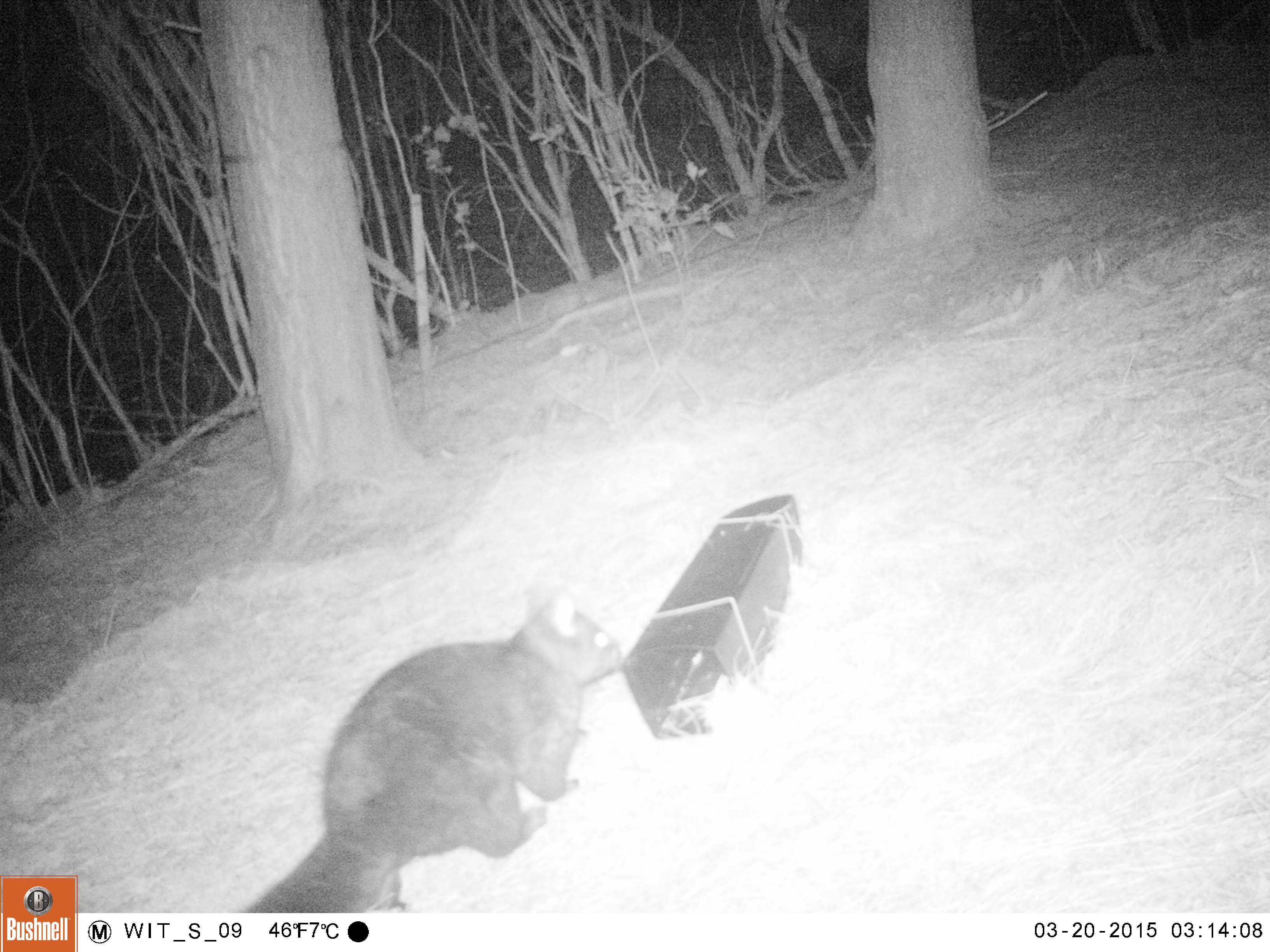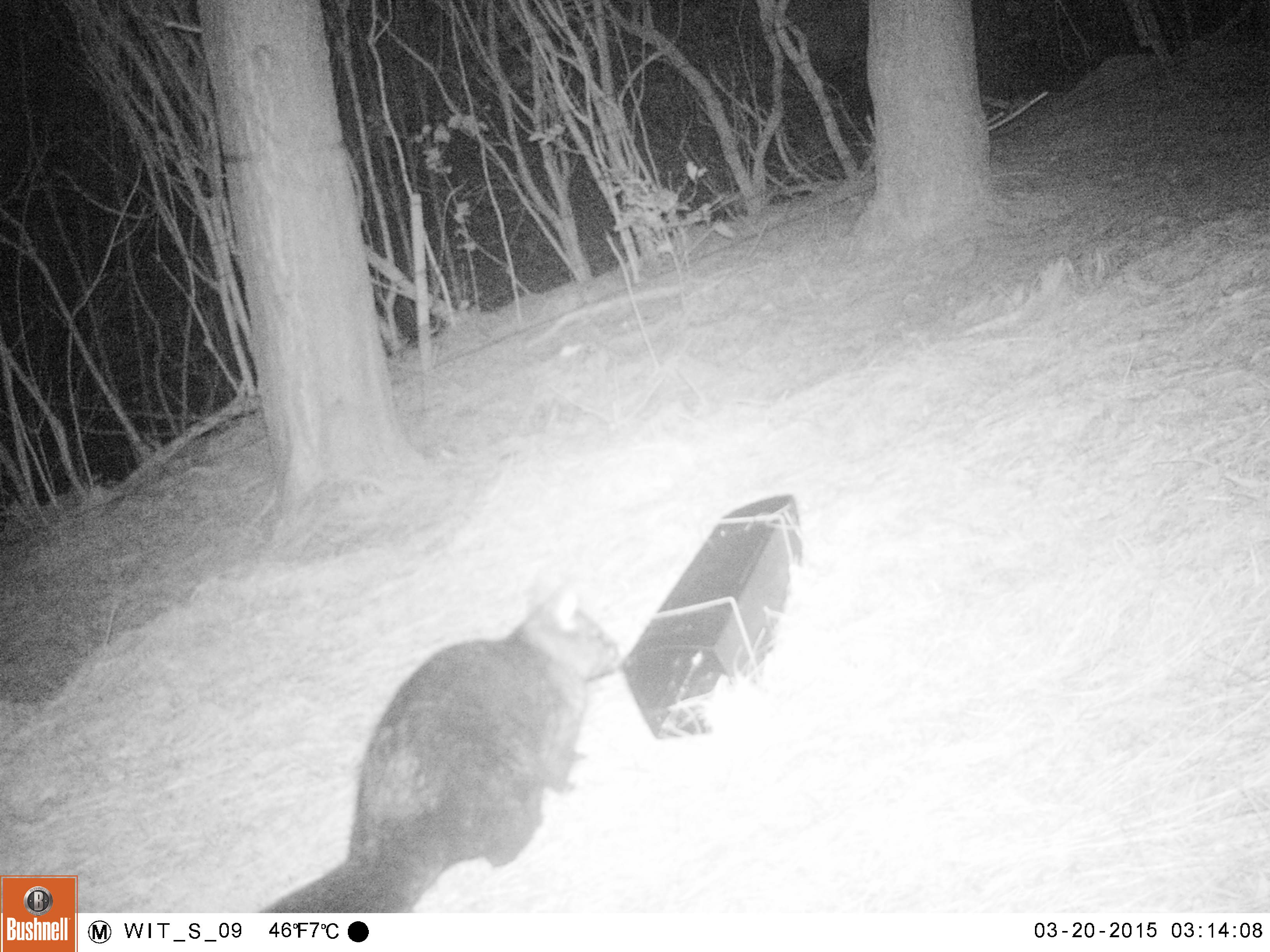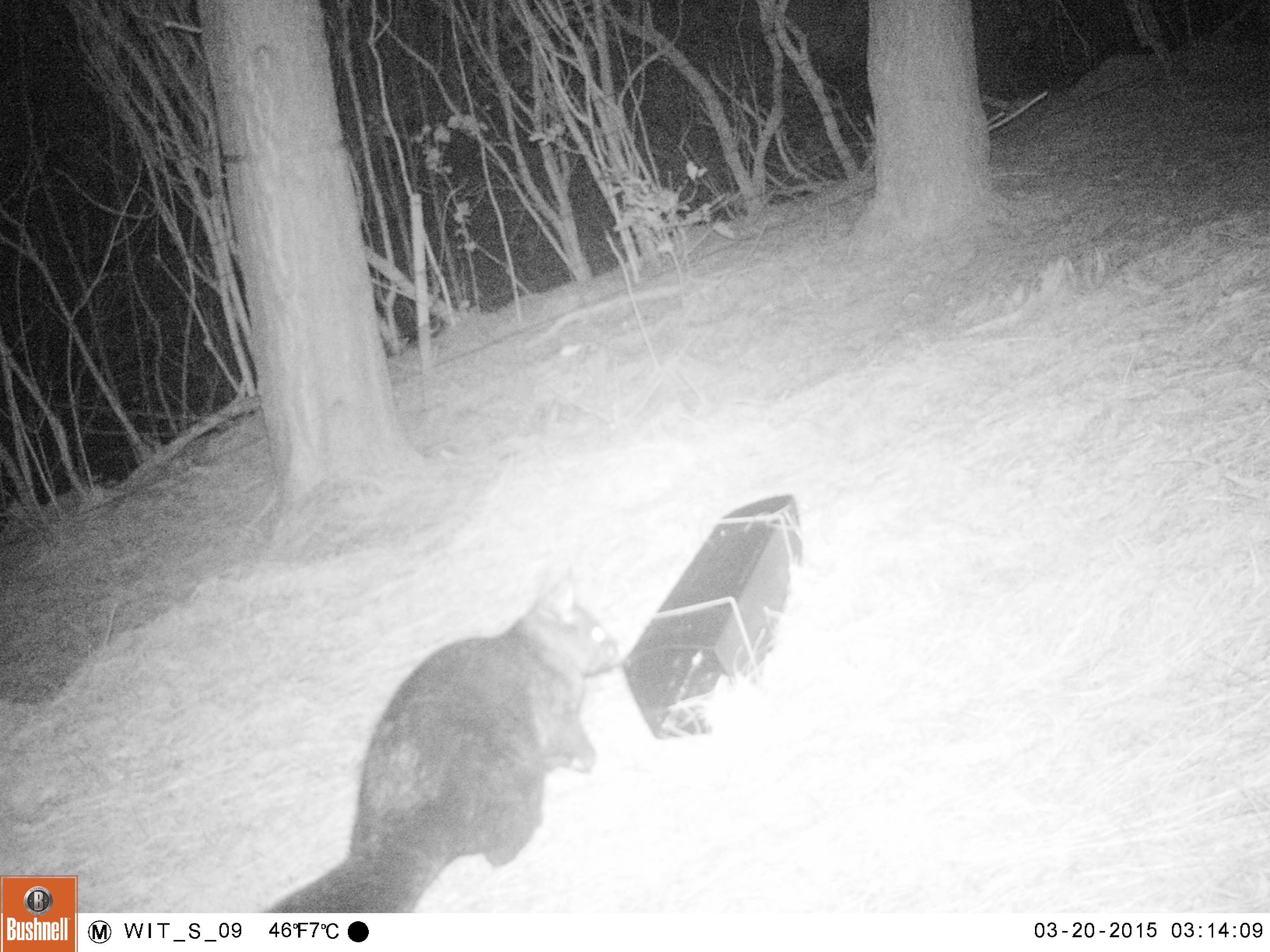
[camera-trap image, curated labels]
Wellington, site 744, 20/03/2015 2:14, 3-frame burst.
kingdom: Animalia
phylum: Chordata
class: Mammalia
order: Didelphimorphia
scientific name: Didelphimorphia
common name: possum